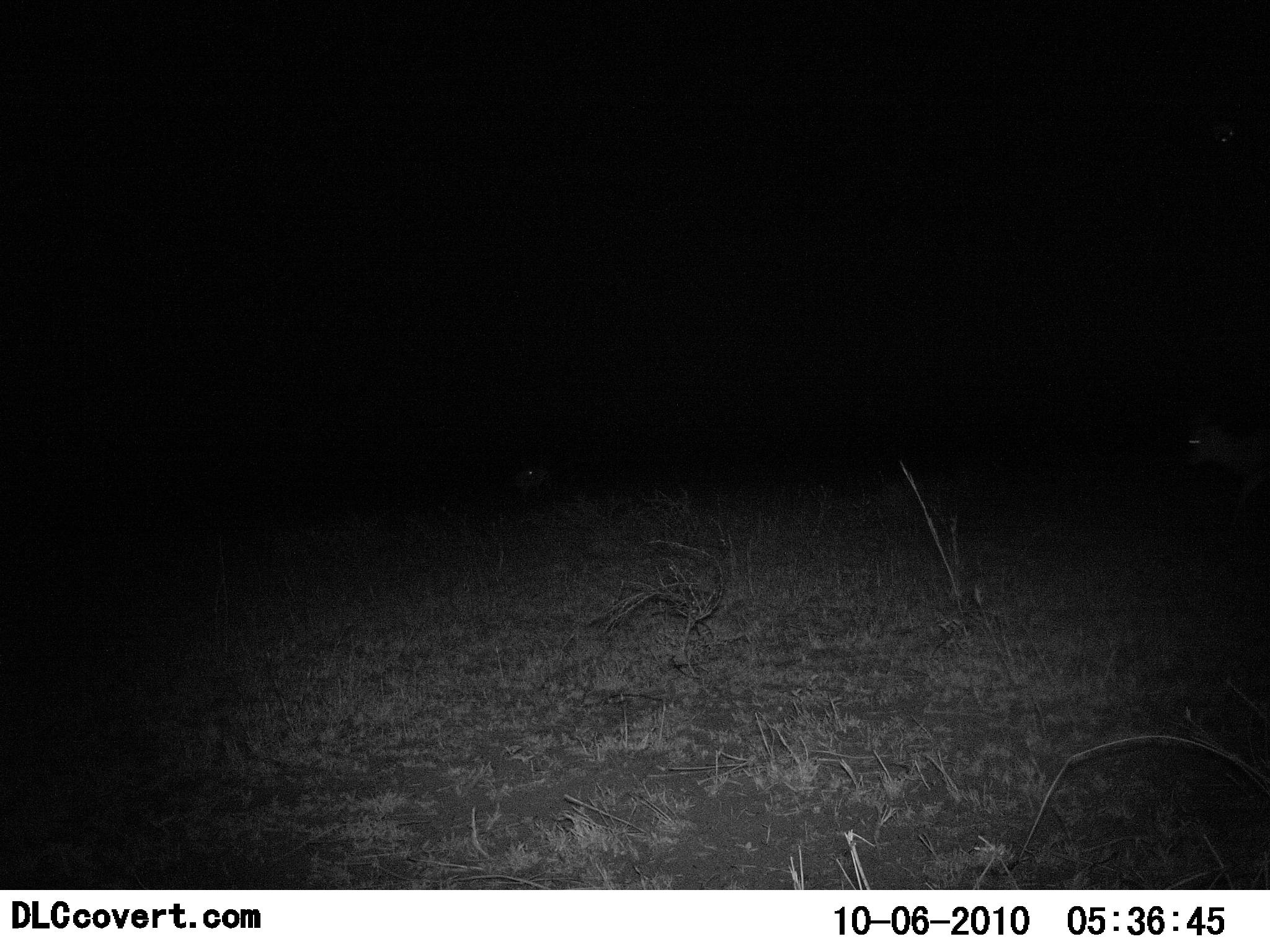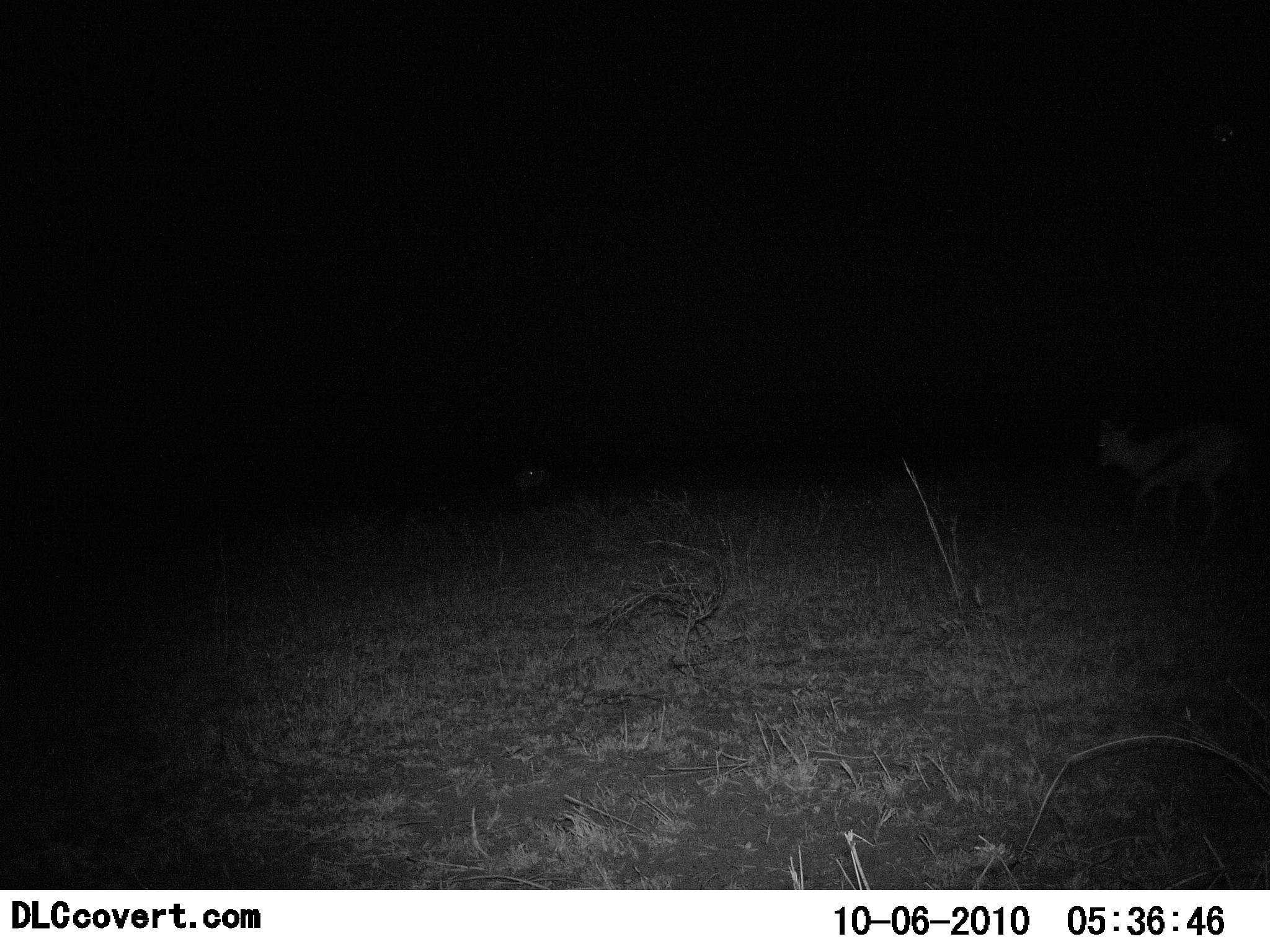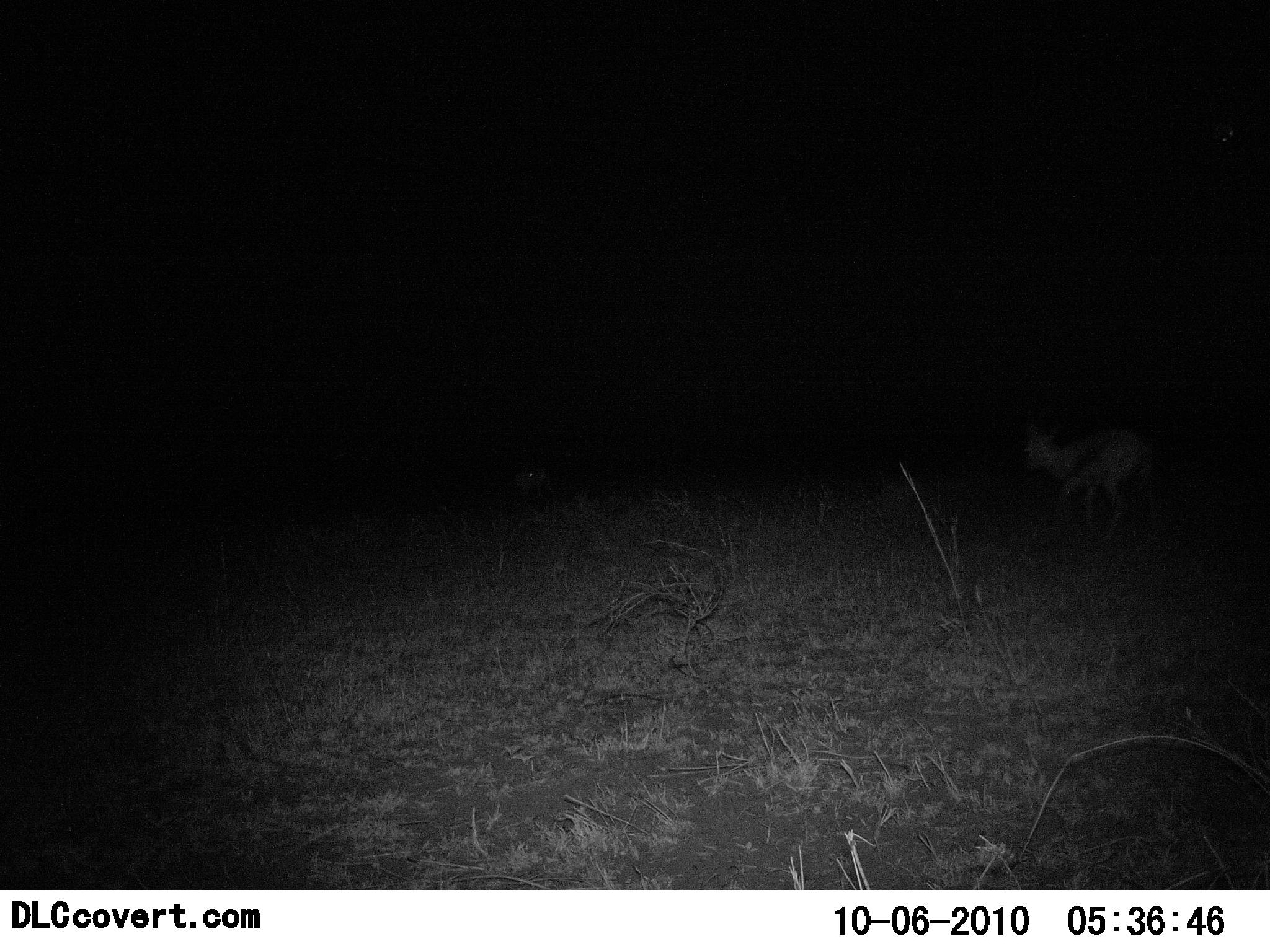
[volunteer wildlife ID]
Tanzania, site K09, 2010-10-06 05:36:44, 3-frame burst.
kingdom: Animalia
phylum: Chordata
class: Mammalia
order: Artiodactyla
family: Bovidae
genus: Eudorcas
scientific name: Eudorcas thomsonii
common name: thomson's gazelle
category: gazellethomsons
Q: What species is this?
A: Gazellethomsons (thomson's gazelle) (Eudorcas thomsonii).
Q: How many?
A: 1.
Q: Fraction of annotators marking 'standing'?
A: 0%.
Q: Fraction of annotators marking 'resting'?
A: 0%.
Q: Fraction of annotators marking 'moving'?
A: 100%.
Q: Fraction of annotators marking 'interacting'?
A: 0%.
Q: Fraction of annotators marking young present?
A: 0%.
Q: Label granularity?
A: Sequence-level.